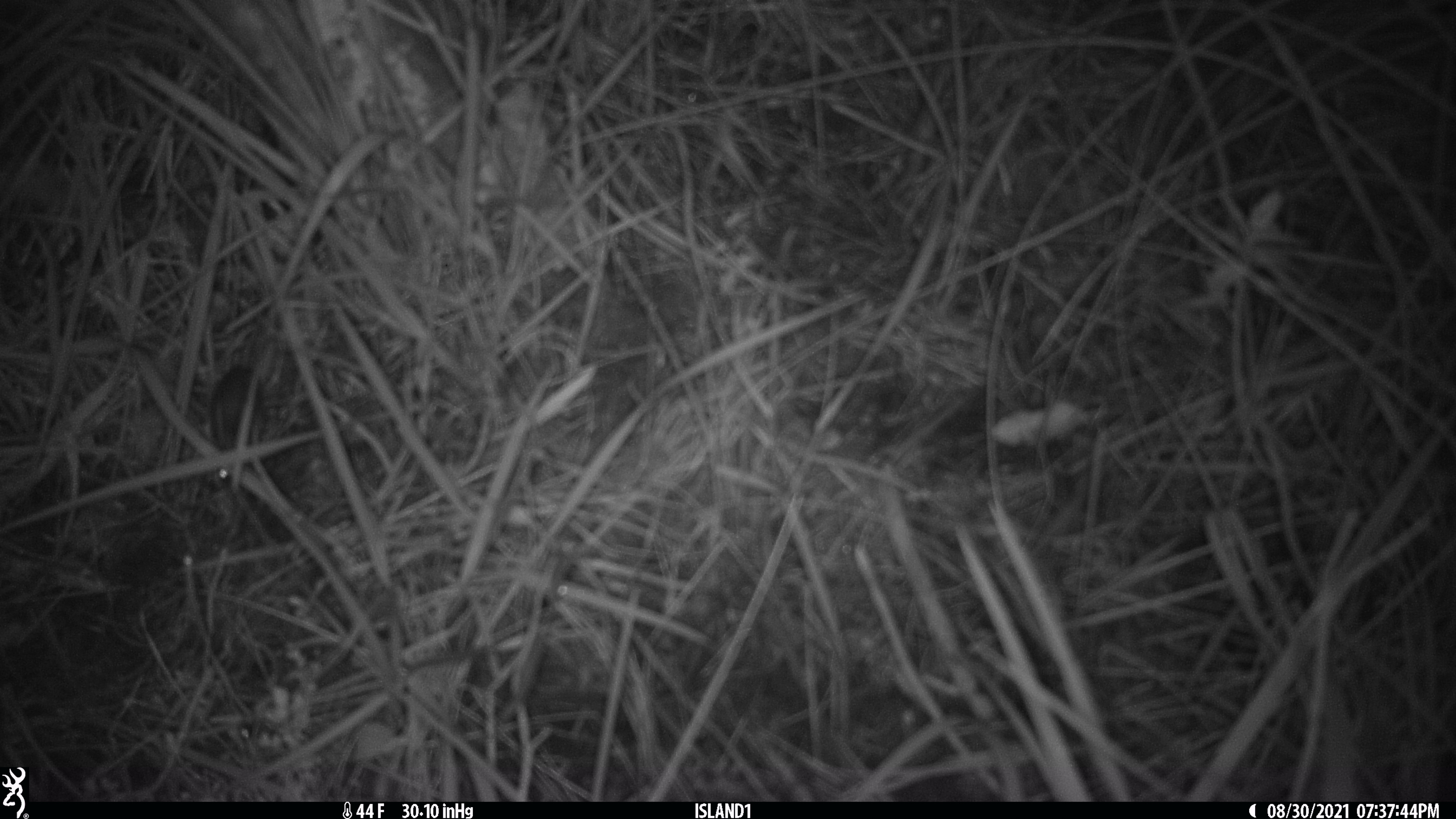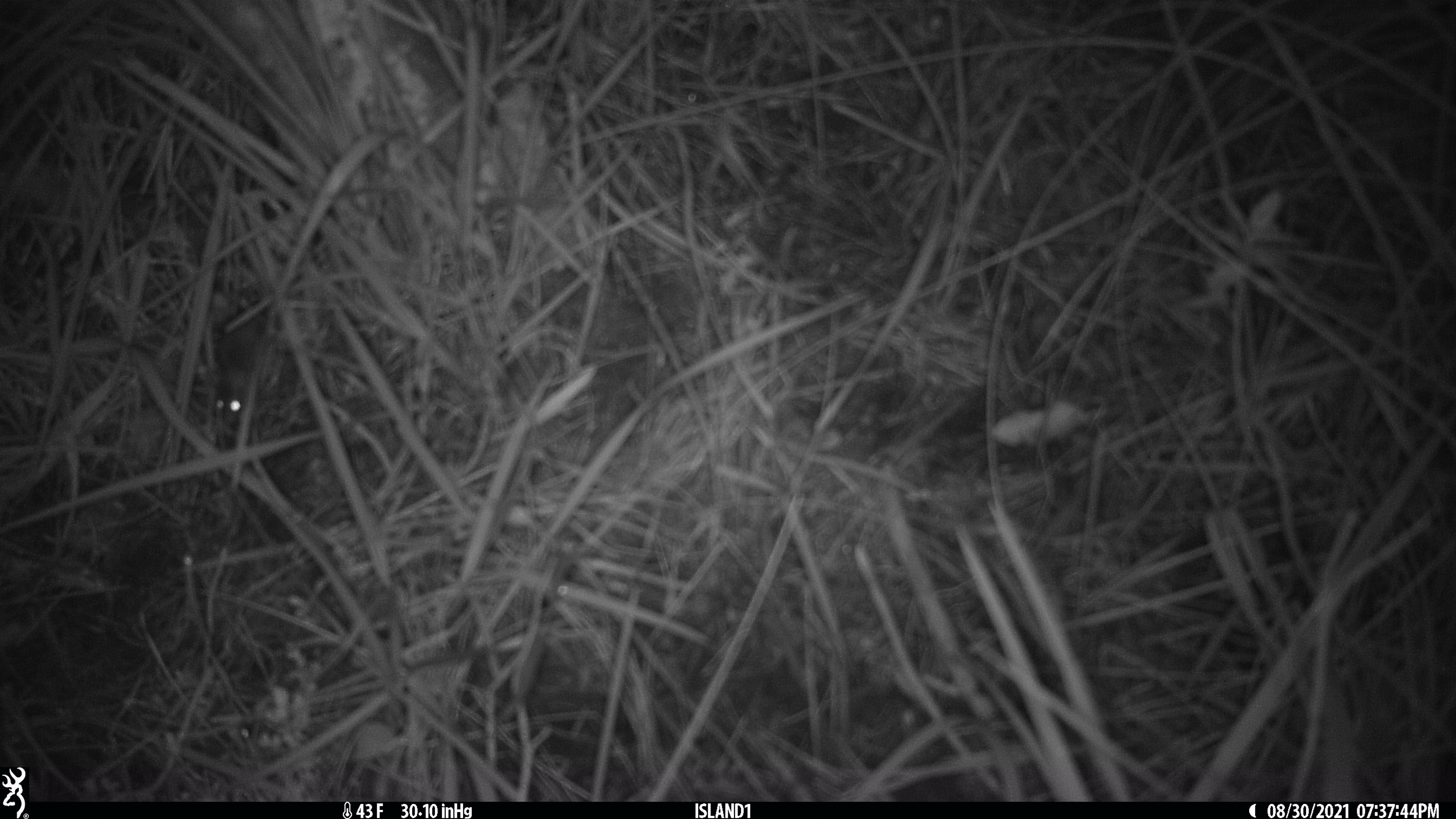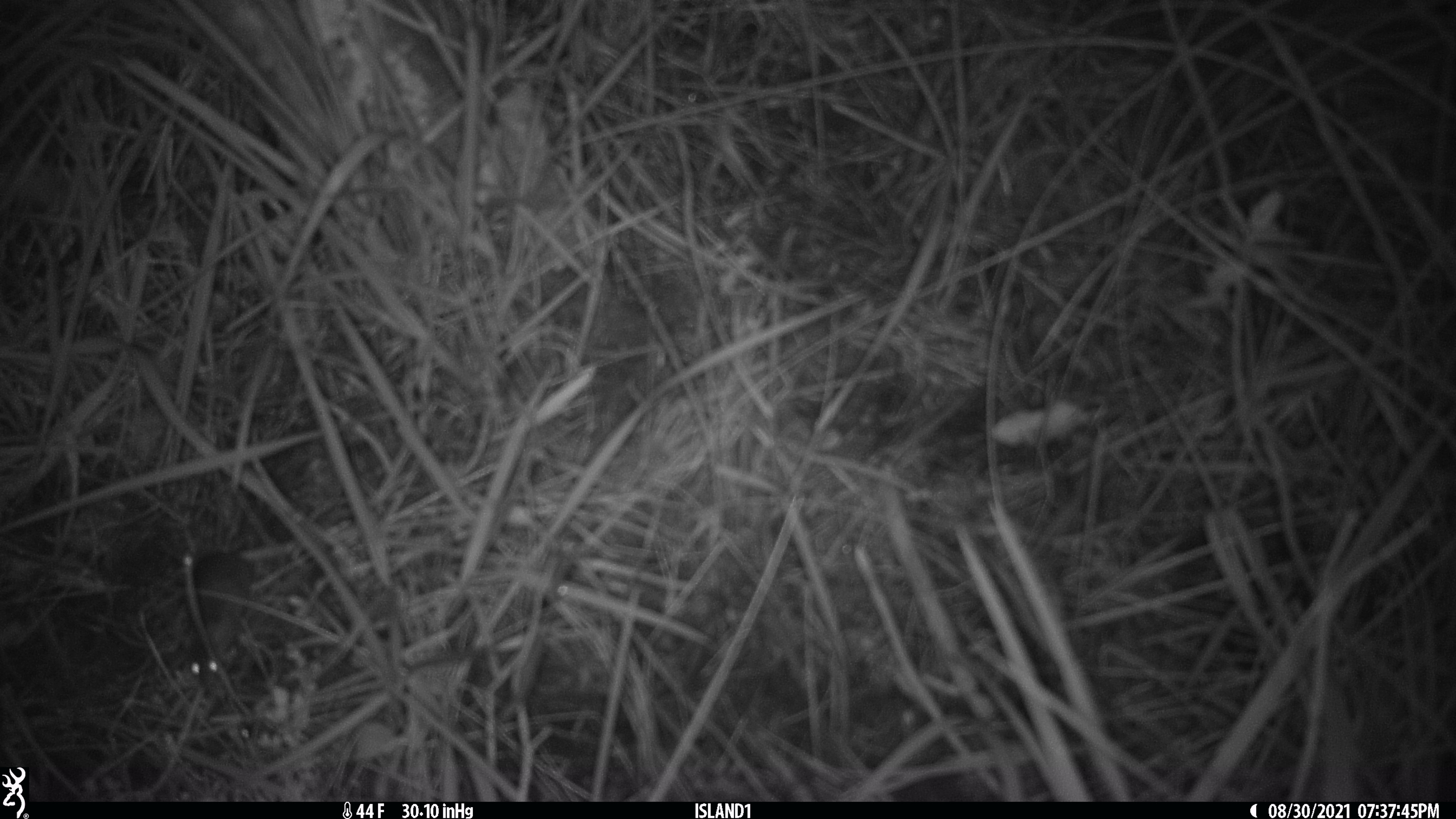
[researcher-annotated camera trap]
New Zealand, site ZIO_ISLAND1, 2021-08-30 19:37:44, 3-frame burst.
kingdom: Animalia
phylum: Chordata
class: Mammalia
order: Rodentia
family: Muridae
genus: Mus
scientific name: Mus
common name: mouse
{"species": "mouse (Mus)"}